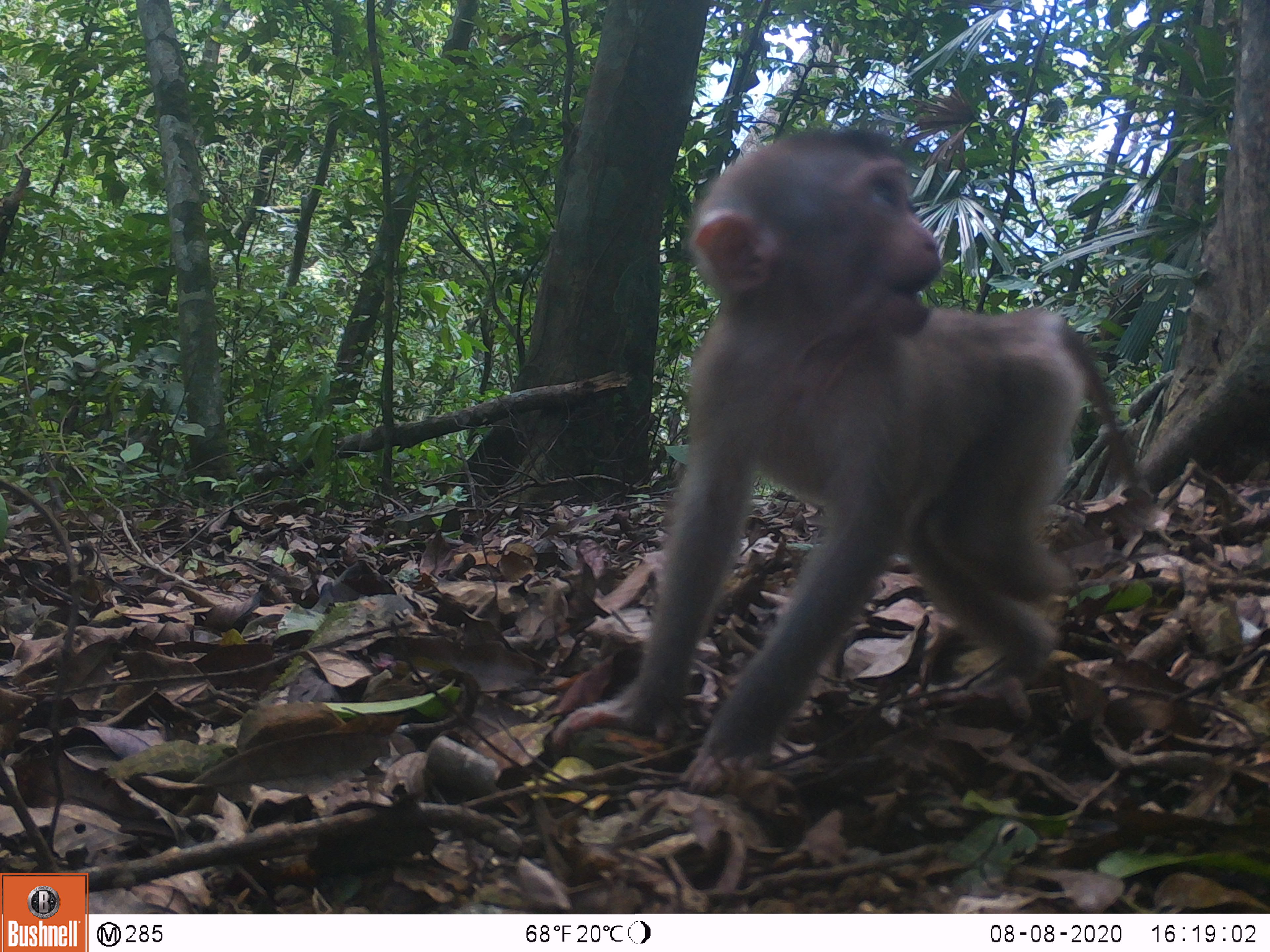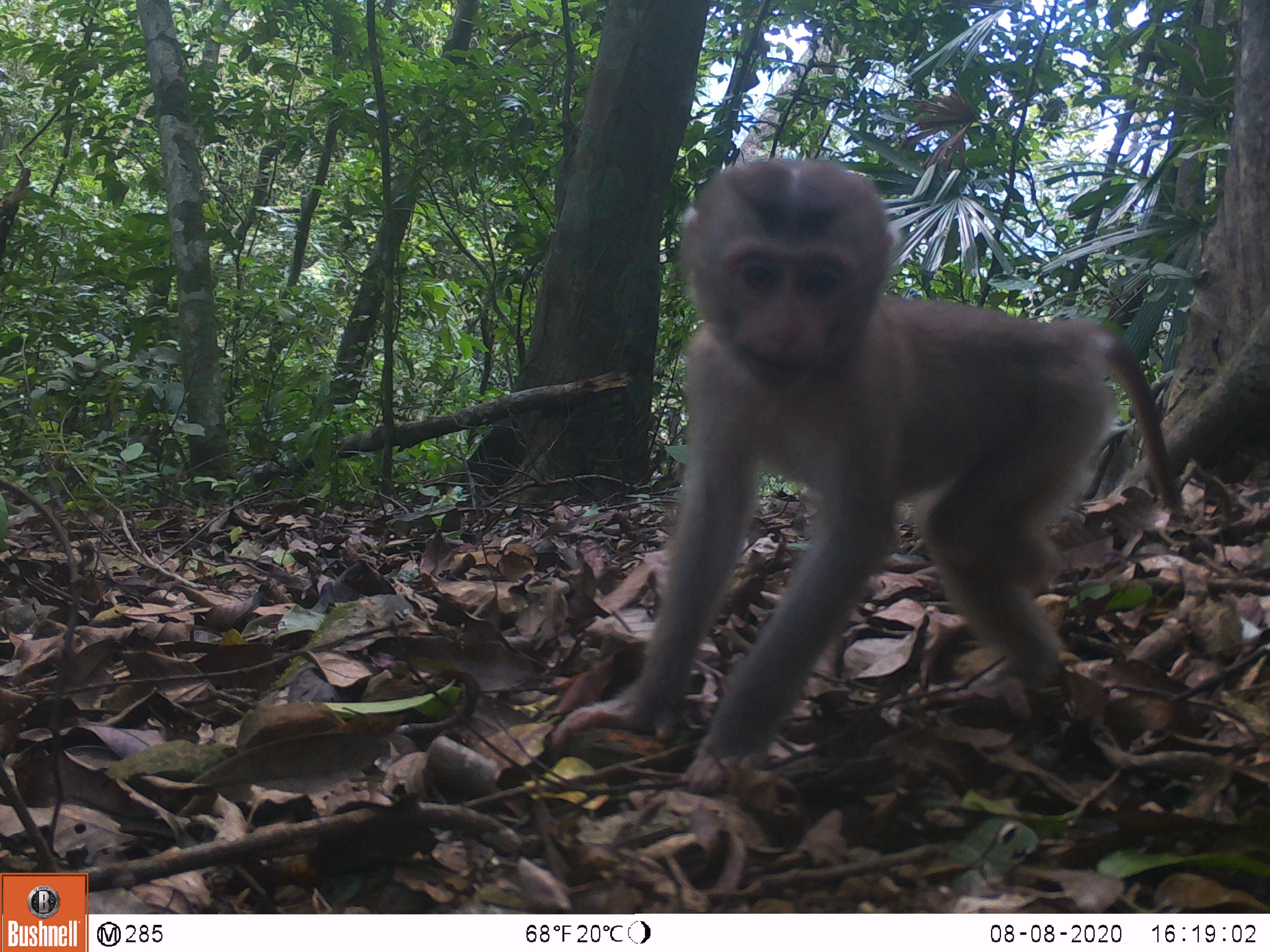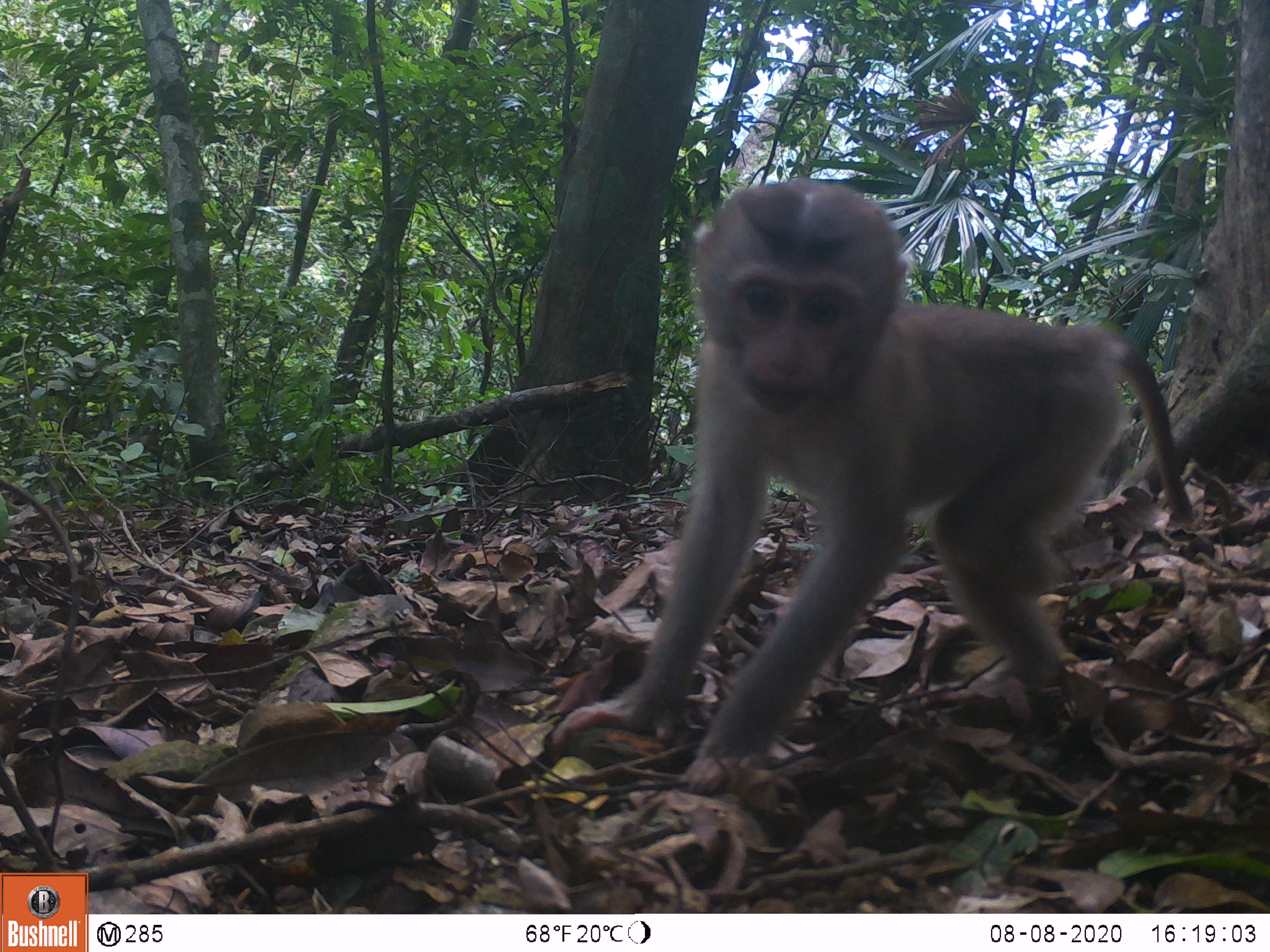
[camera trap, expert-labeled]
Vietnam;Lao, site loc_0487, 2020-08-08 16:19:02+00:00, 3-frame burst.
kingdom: Animalia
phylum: Chordata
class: Mammalia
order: Primates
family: Cercopithecidae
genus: Macaca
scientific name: Macaca nemestrina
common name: pig-tailed macaque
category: pig tailed macaque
Pig tailed macaque (pig-tailed macaque) (Macaca nemestrina). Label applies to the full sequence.